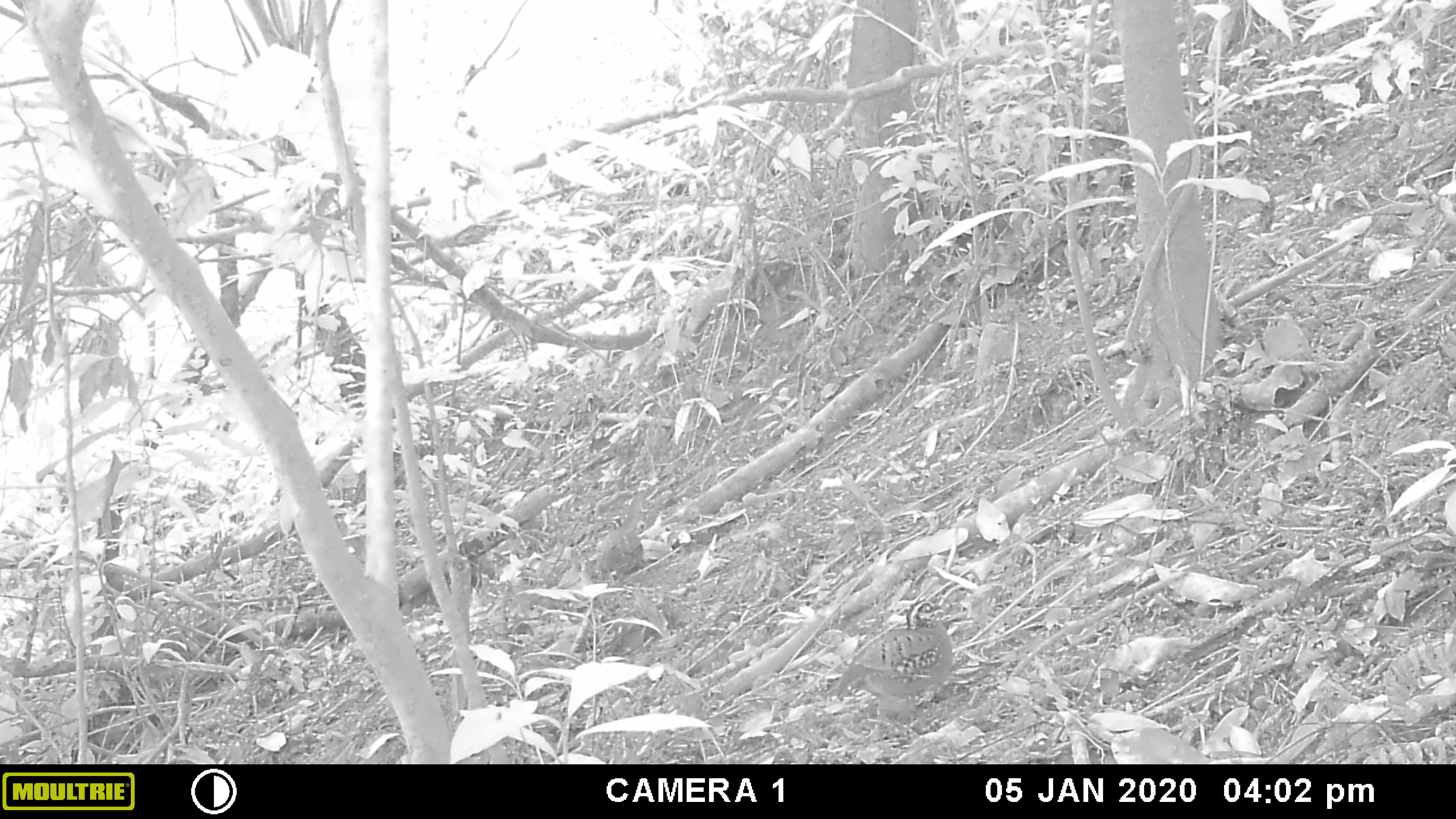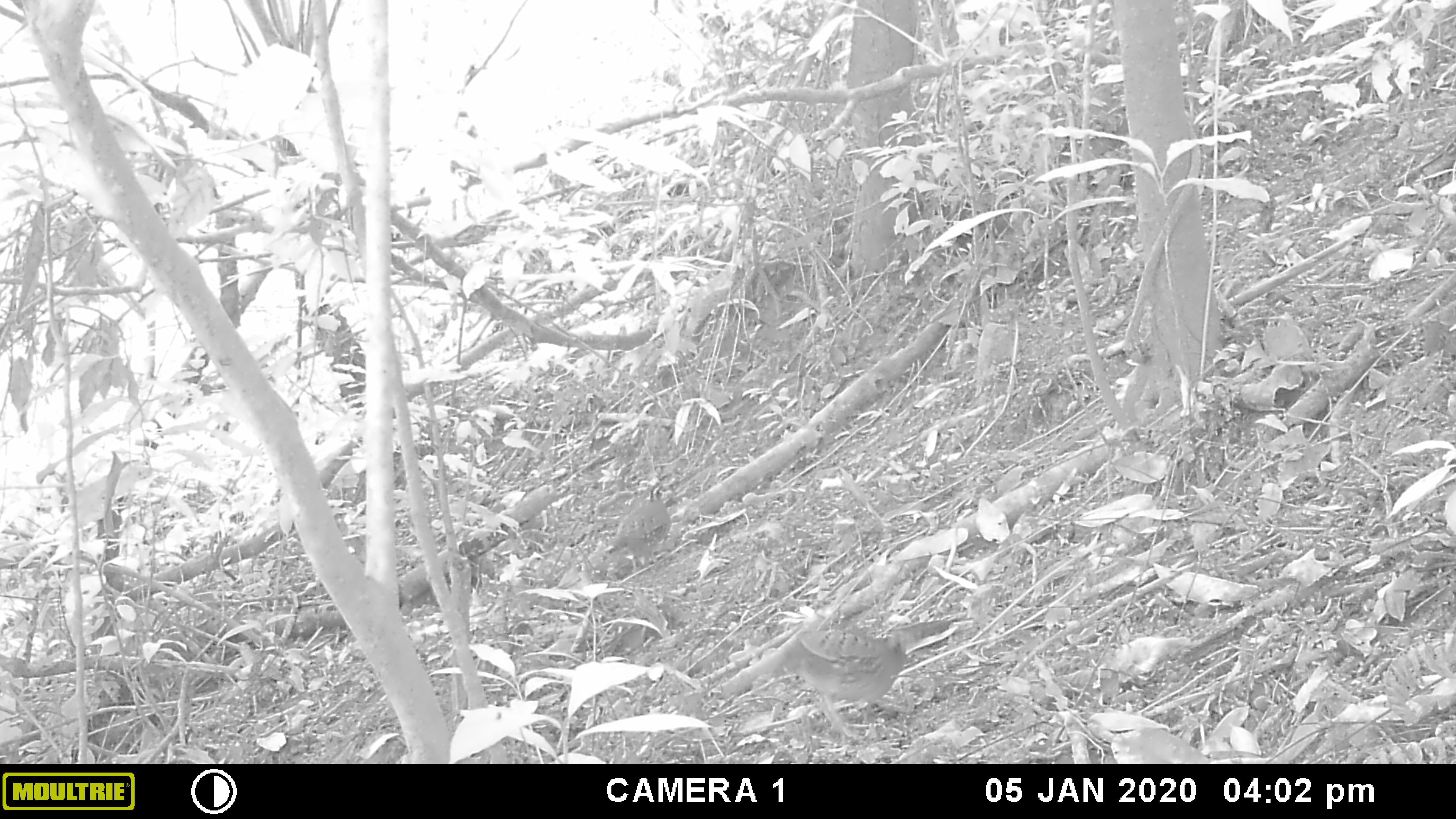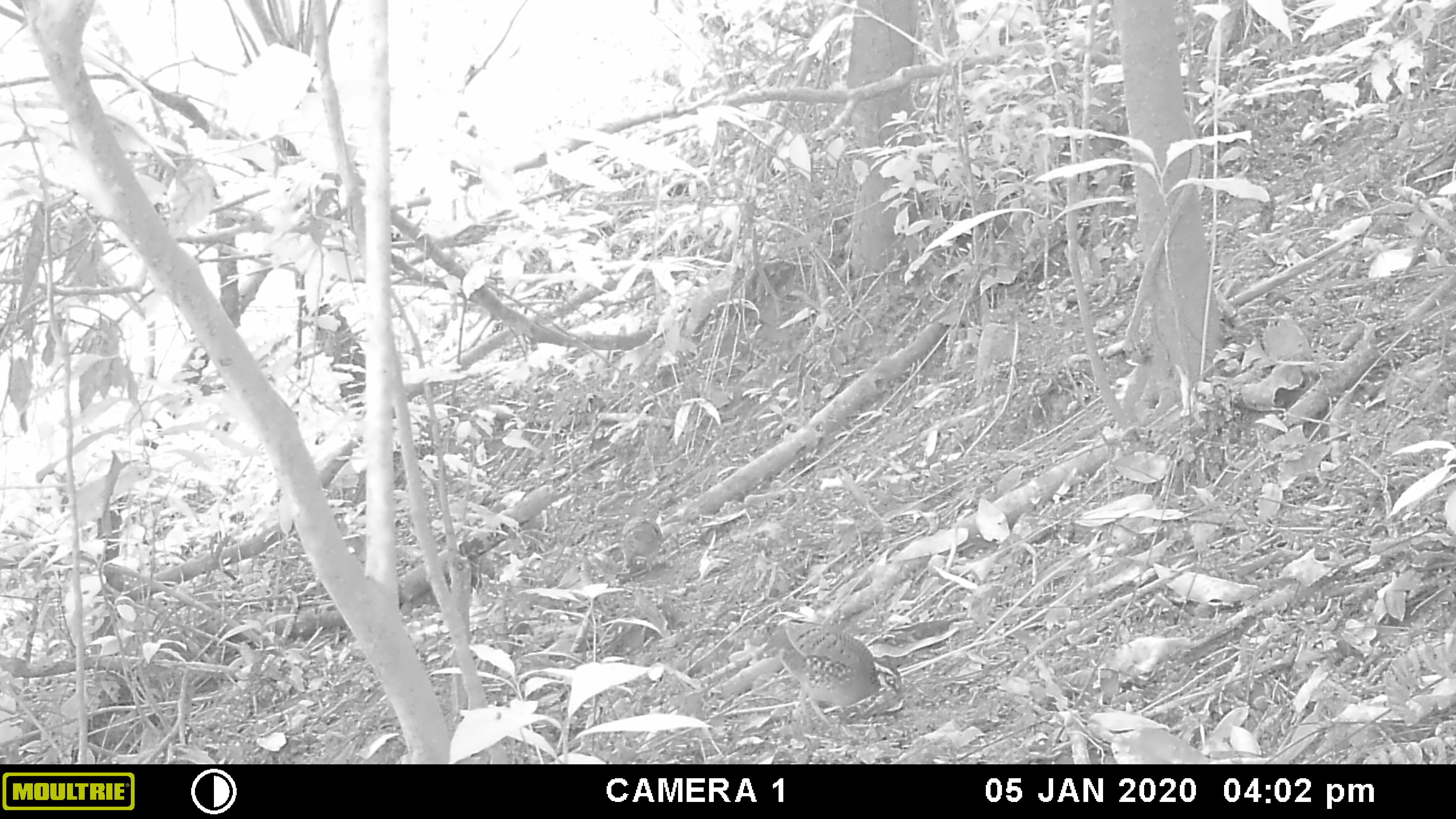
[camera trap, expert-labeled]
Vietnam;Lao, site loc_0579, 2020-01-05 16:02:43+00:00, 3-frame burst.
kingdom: Animalia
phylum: Chordata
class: Aves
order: Galliformes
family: Phasianidae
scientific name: Phasianidae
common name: partridge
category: unidentified partridge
Unidentified partridge (partridge) (Phasianidae). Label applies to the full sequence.